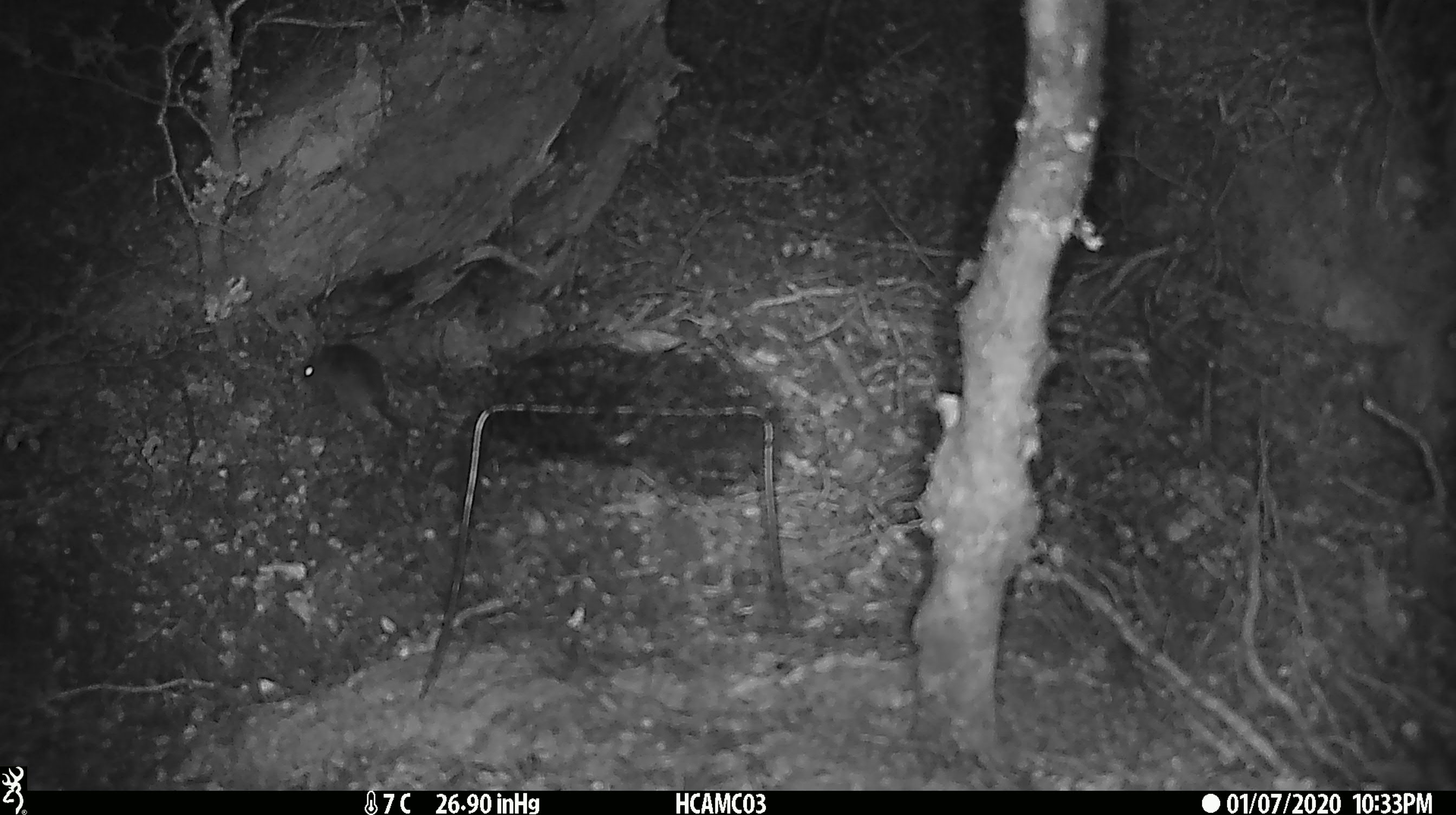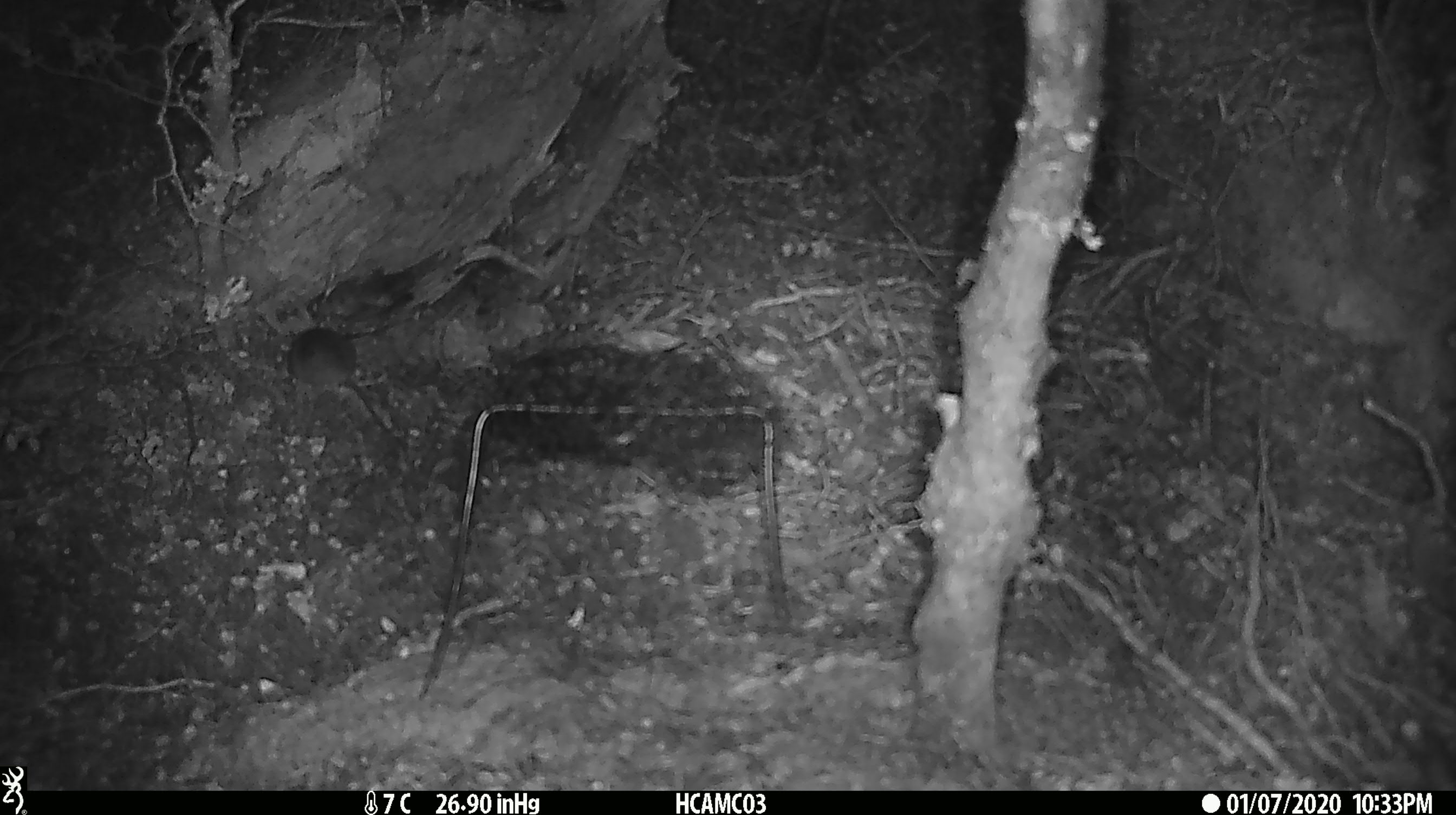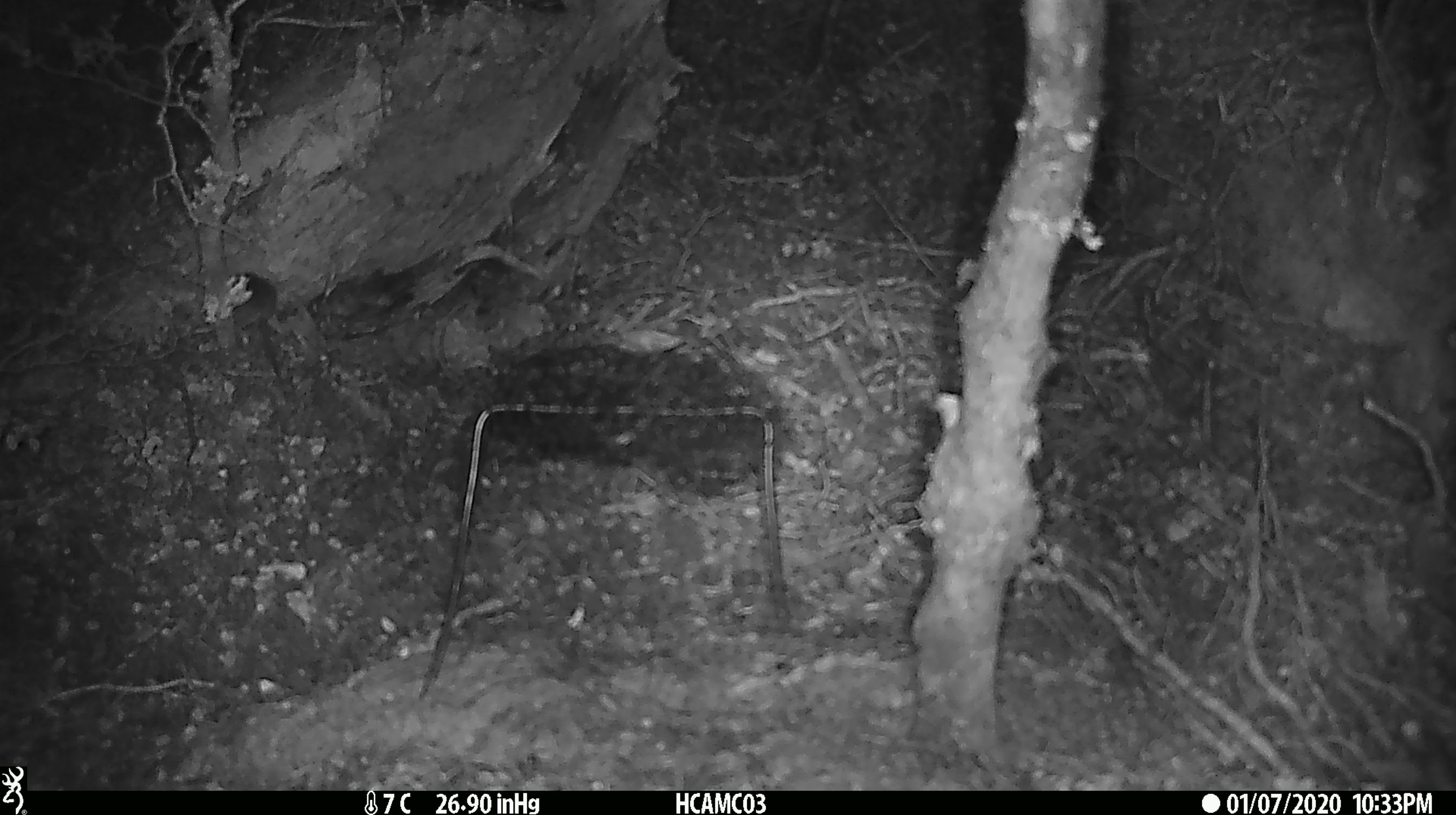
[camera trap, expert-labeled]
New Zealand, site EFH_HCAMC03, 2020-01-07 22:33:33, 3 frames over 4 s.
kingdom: Animalia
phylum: Chordata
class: Mammalia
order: Rodentia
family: Muridae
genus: Mus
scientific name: Mus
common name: mouse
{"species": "mouse (Mus)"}